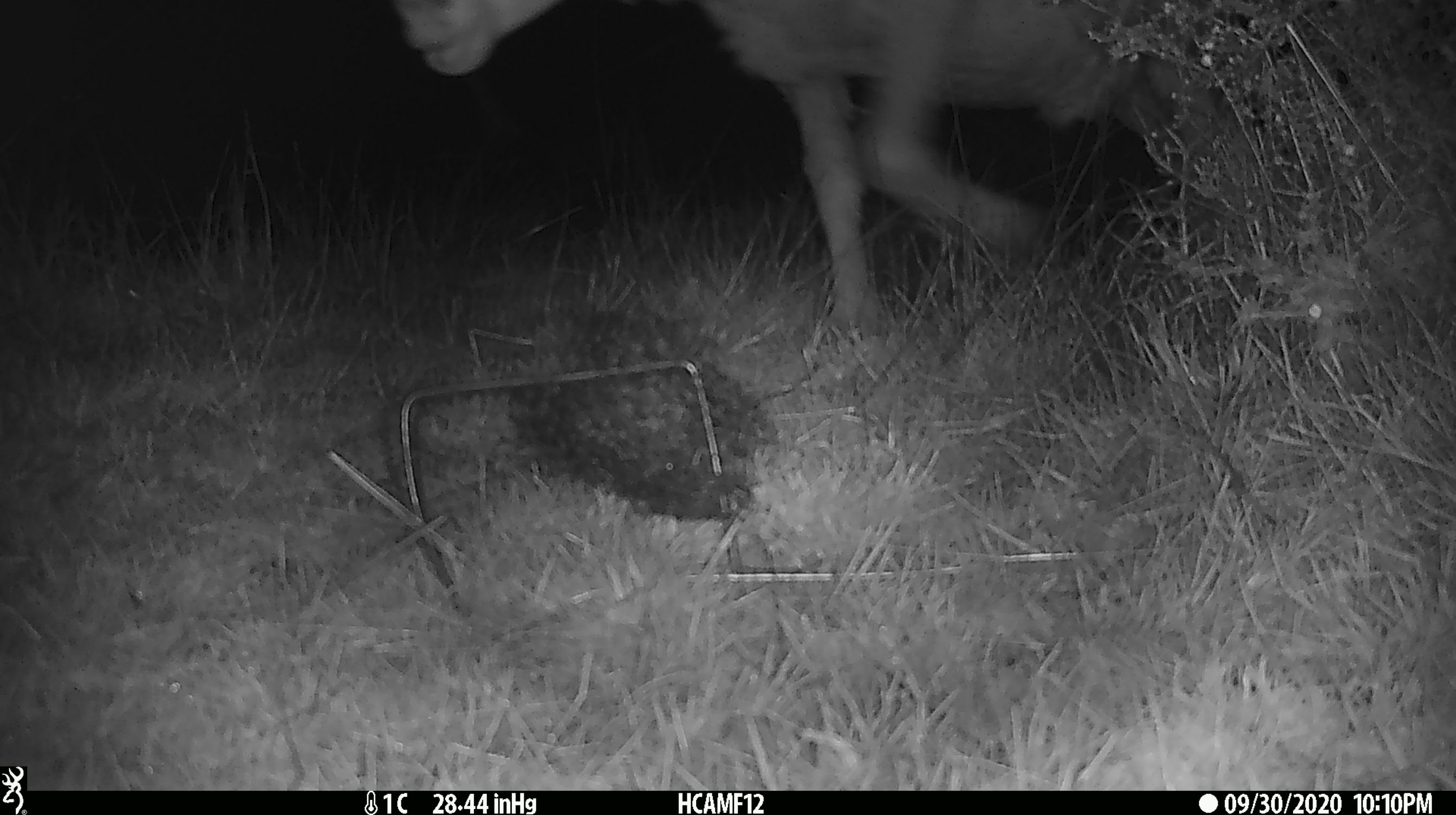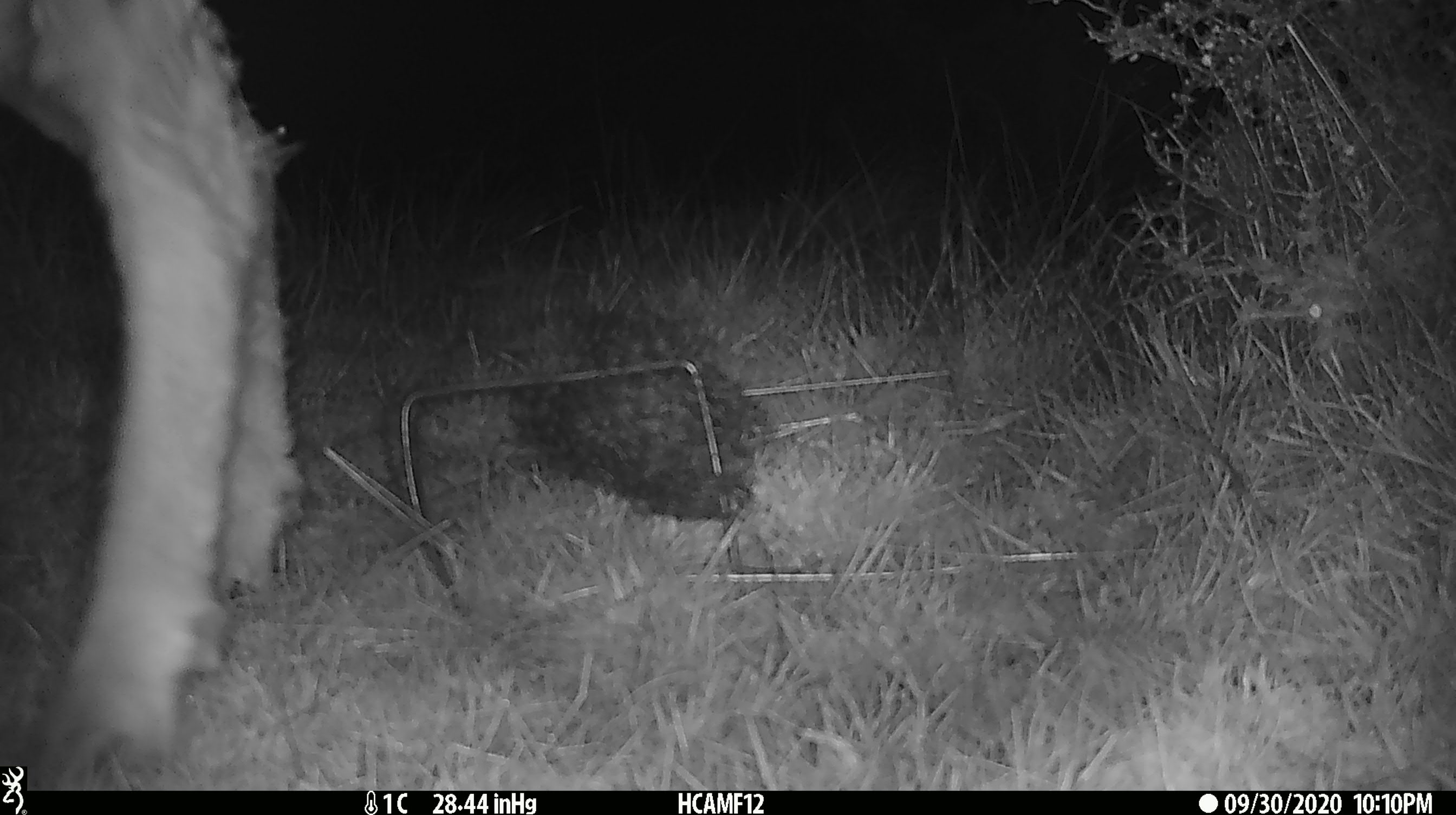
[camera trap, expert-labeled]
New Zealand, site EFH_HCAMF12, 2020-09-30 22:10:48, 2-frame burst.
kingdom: Animalia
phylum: Chordata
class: Mammalia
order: Artiodactyla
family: Bovidae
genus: Ovis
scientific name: Ovis aries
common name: domestic sheep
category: sheep